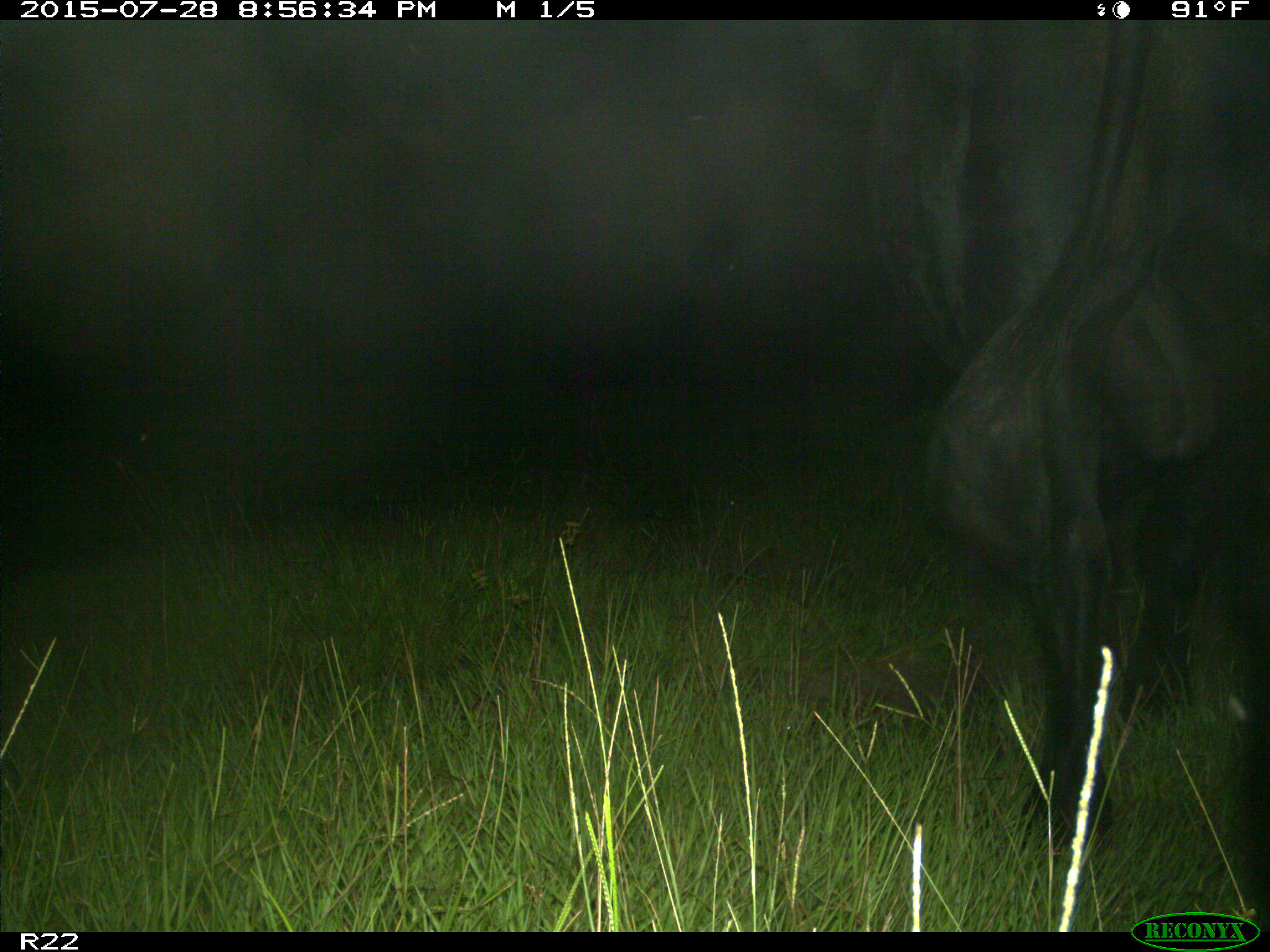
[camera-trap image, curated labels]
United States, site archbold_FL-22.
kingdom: Animalia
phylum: Chordata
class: Mammalia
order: Artiodactyla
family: Bovidae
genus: Bos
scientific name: Bos taurus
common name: domestic cow